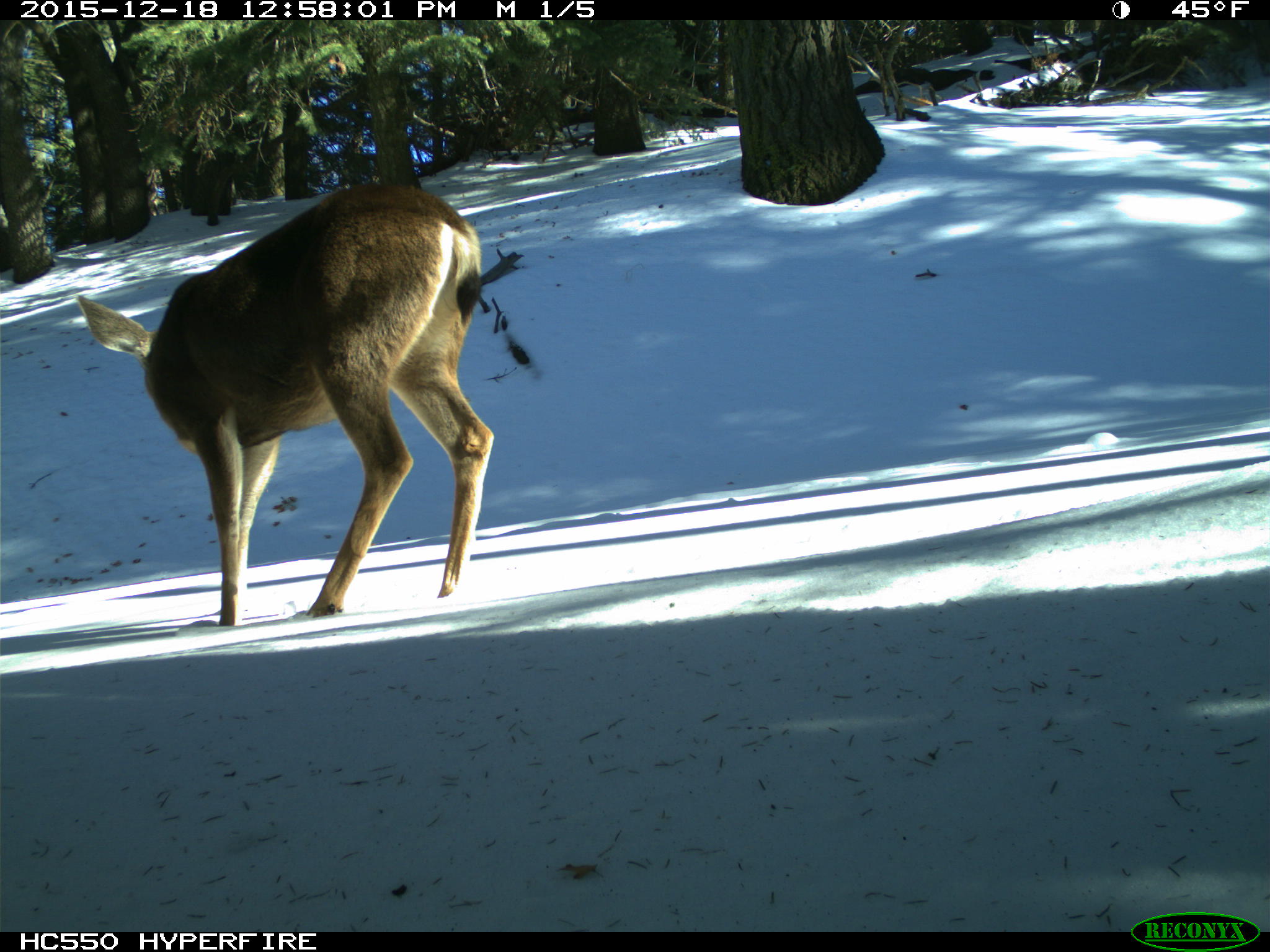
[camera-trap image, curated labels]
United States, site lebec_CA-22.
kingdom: Animalia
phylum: Chordata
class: Mammalia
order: Artiodactyla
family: Cervidae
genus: Odocoileus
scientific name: Odocoileus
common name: deer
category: unidentified deer